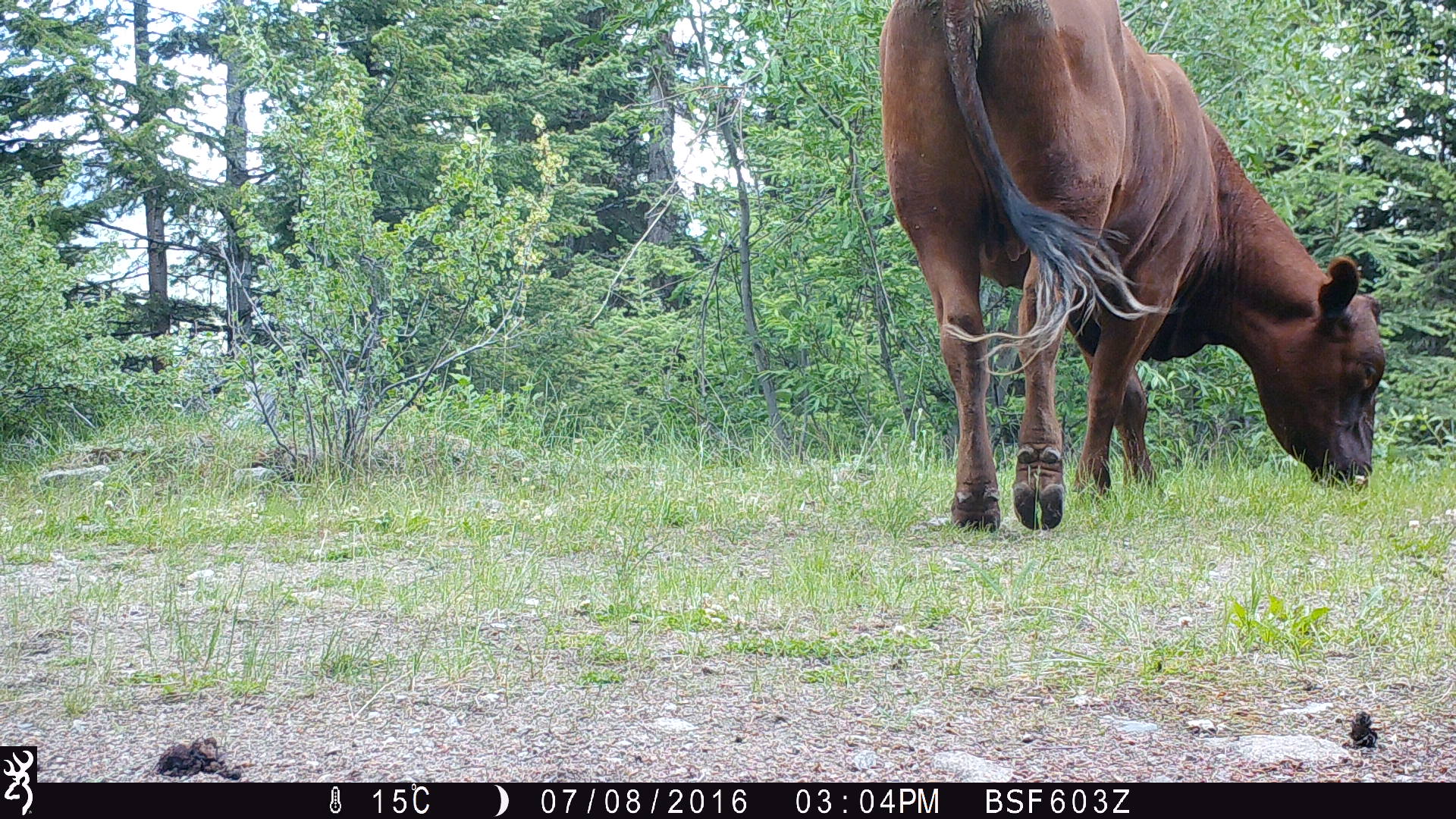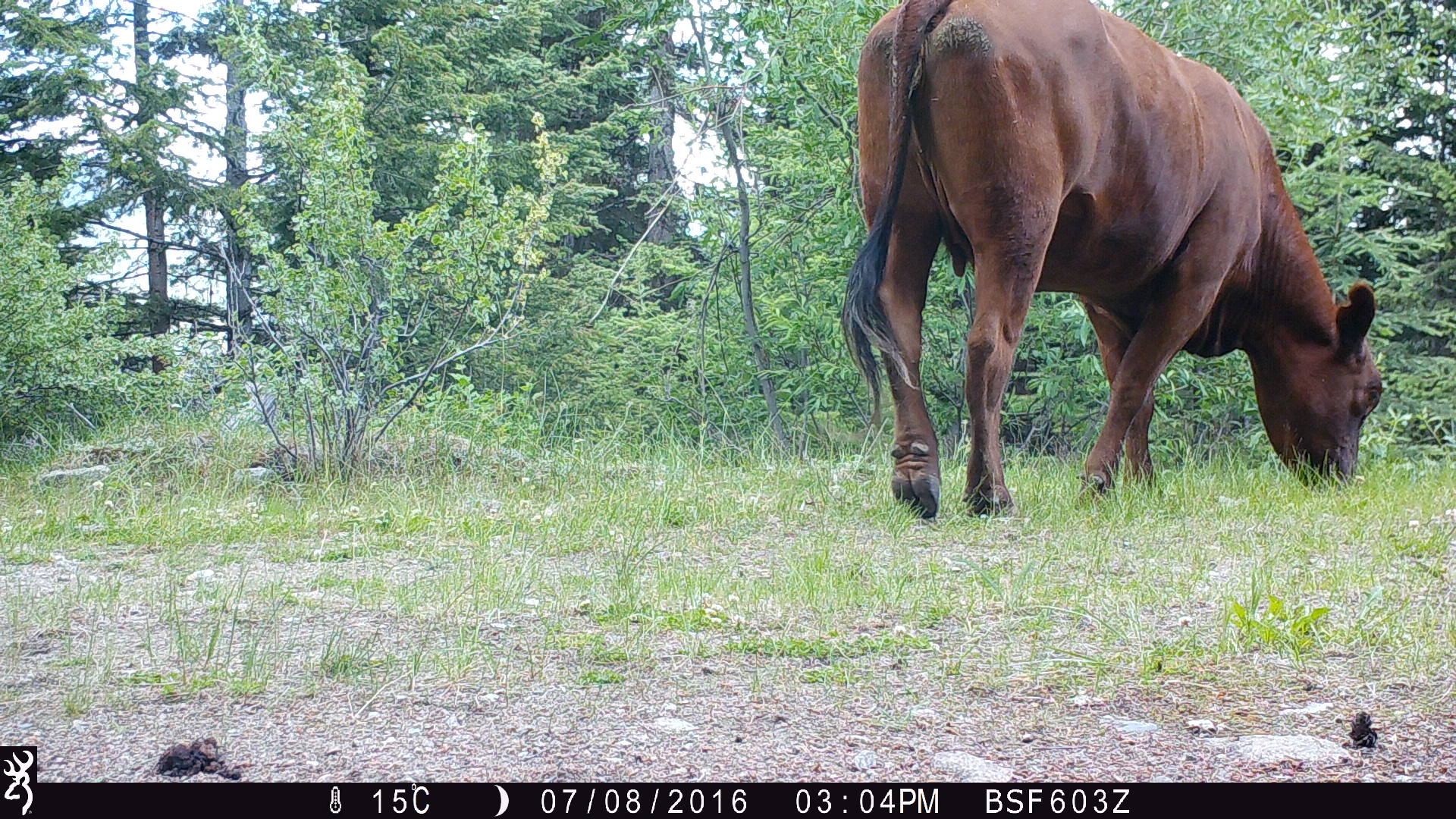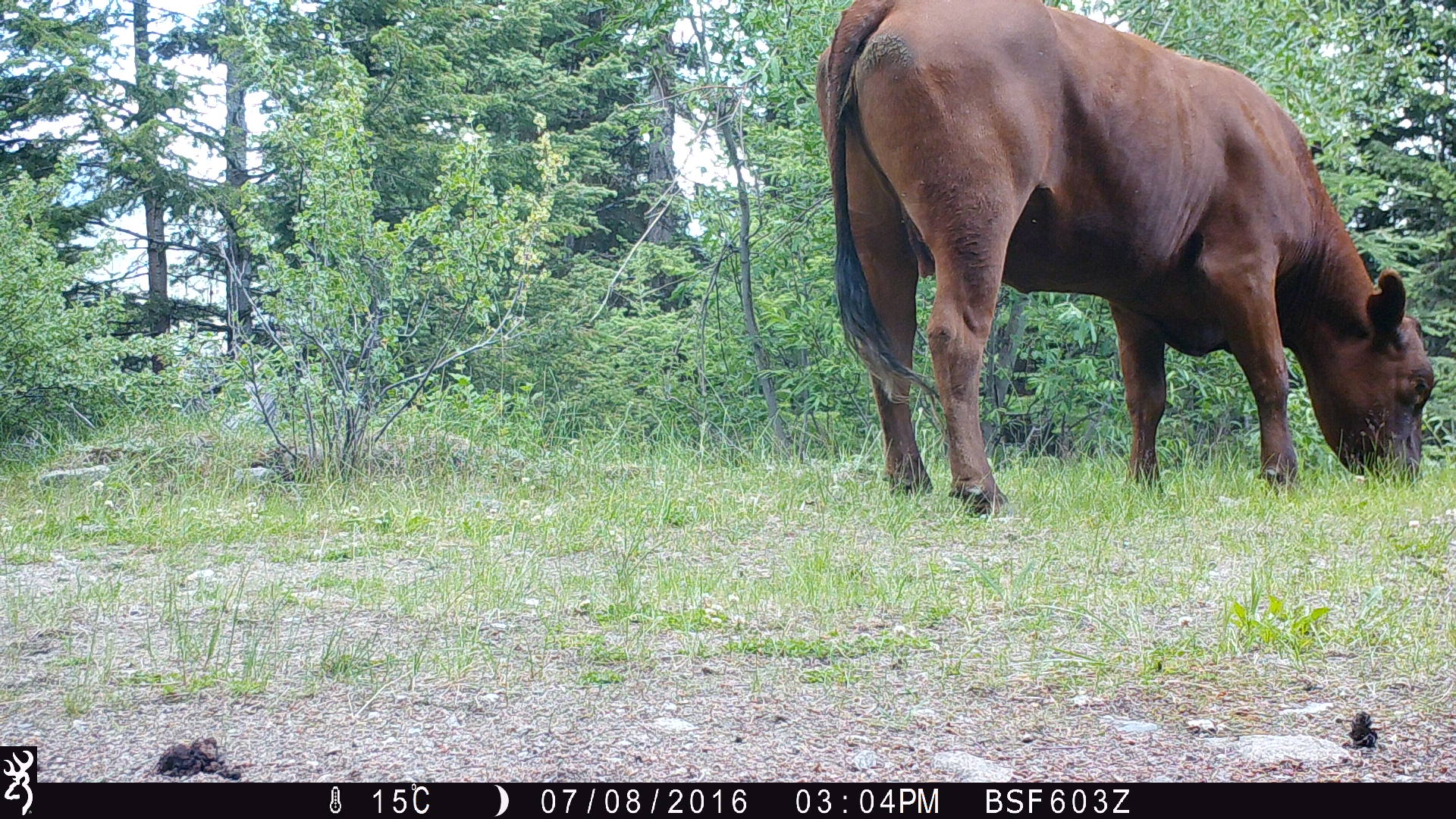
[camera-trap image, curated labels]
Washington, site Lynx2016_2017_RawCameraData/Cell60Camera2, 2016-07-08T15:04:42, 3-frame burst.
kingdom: Animalia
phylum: Chordata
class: Mammalia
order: Artiodactyla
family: Bovidae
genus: Bos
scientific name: Bos taurus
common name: domestic cattle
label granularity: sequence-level